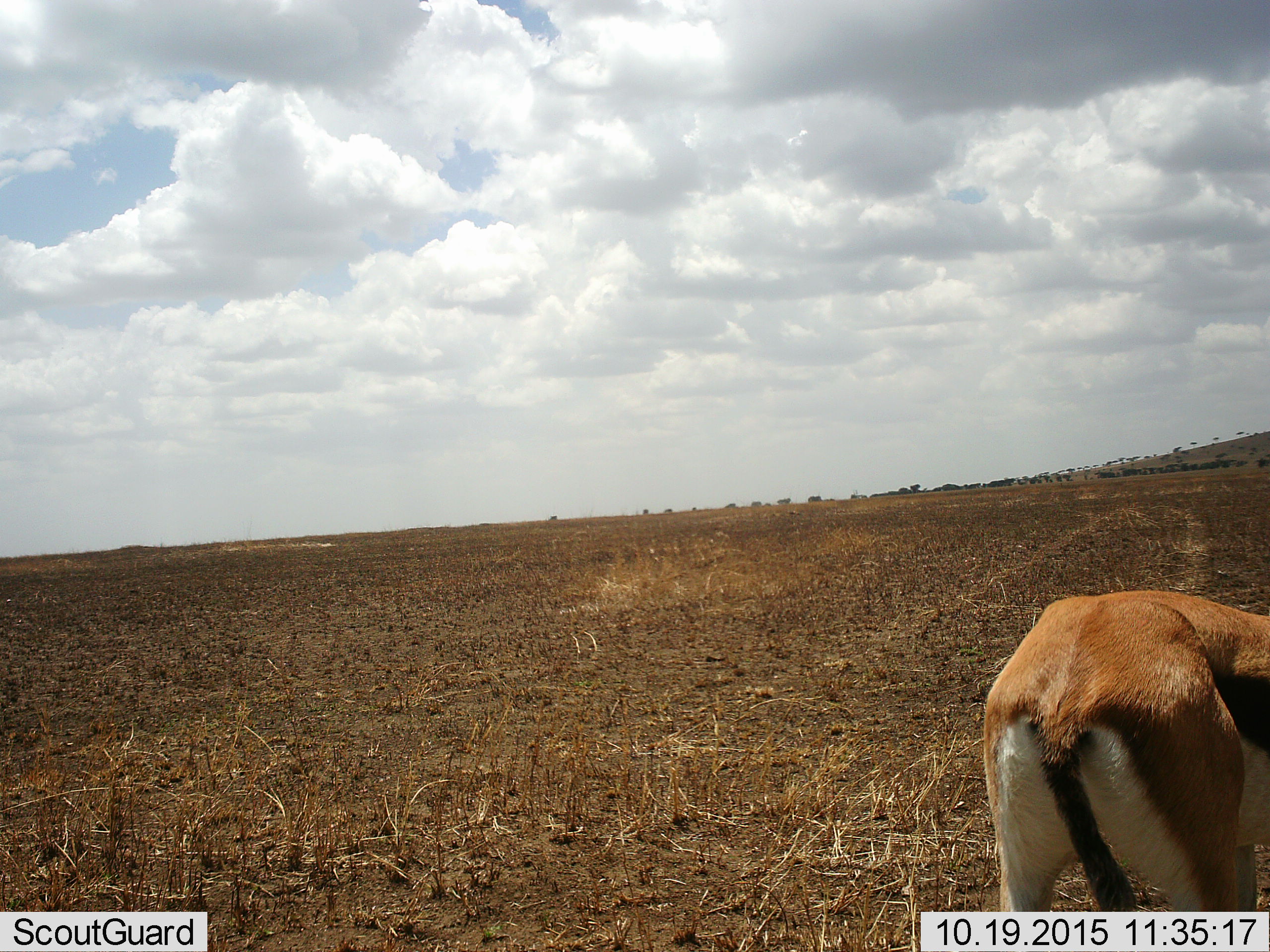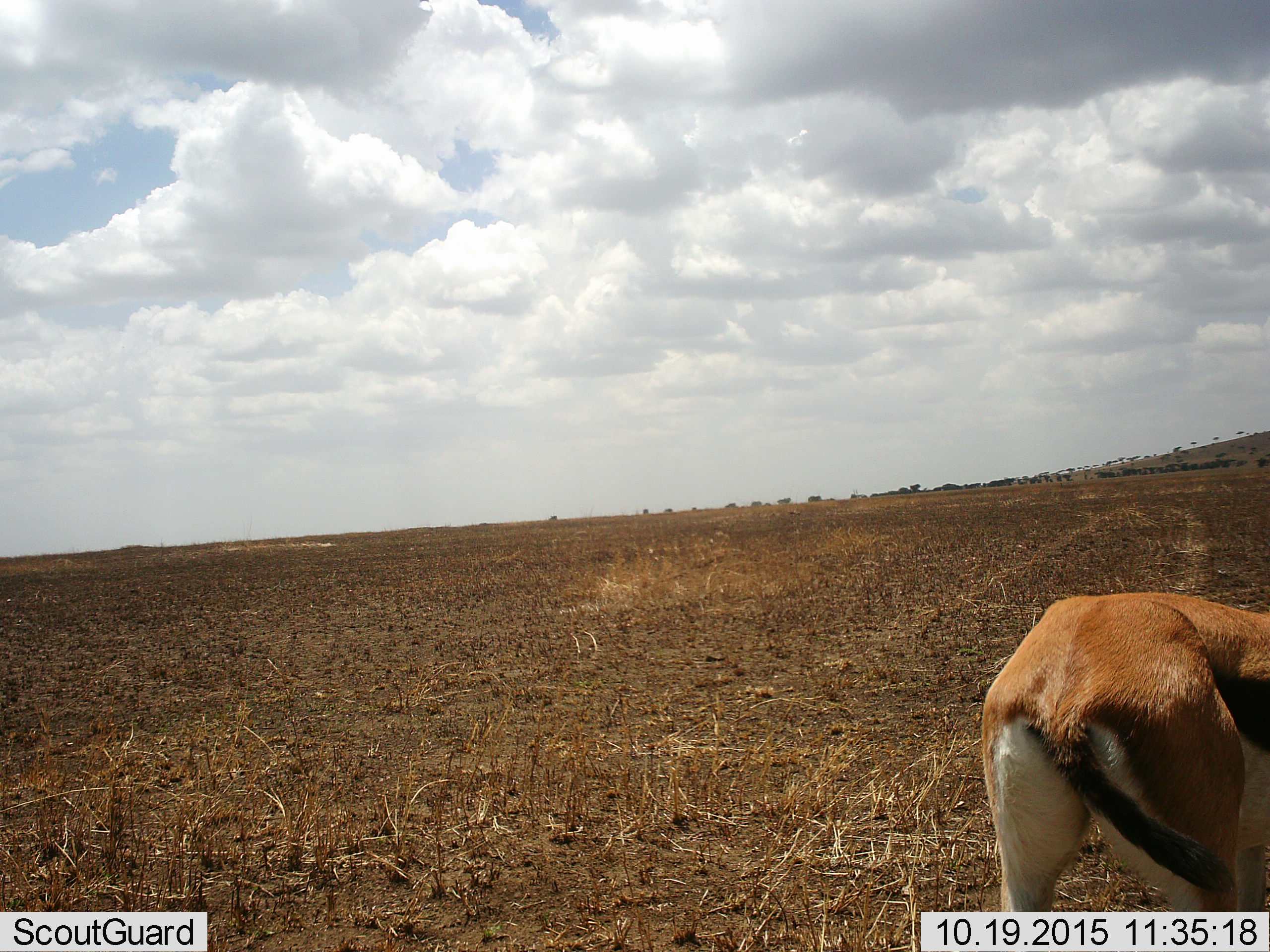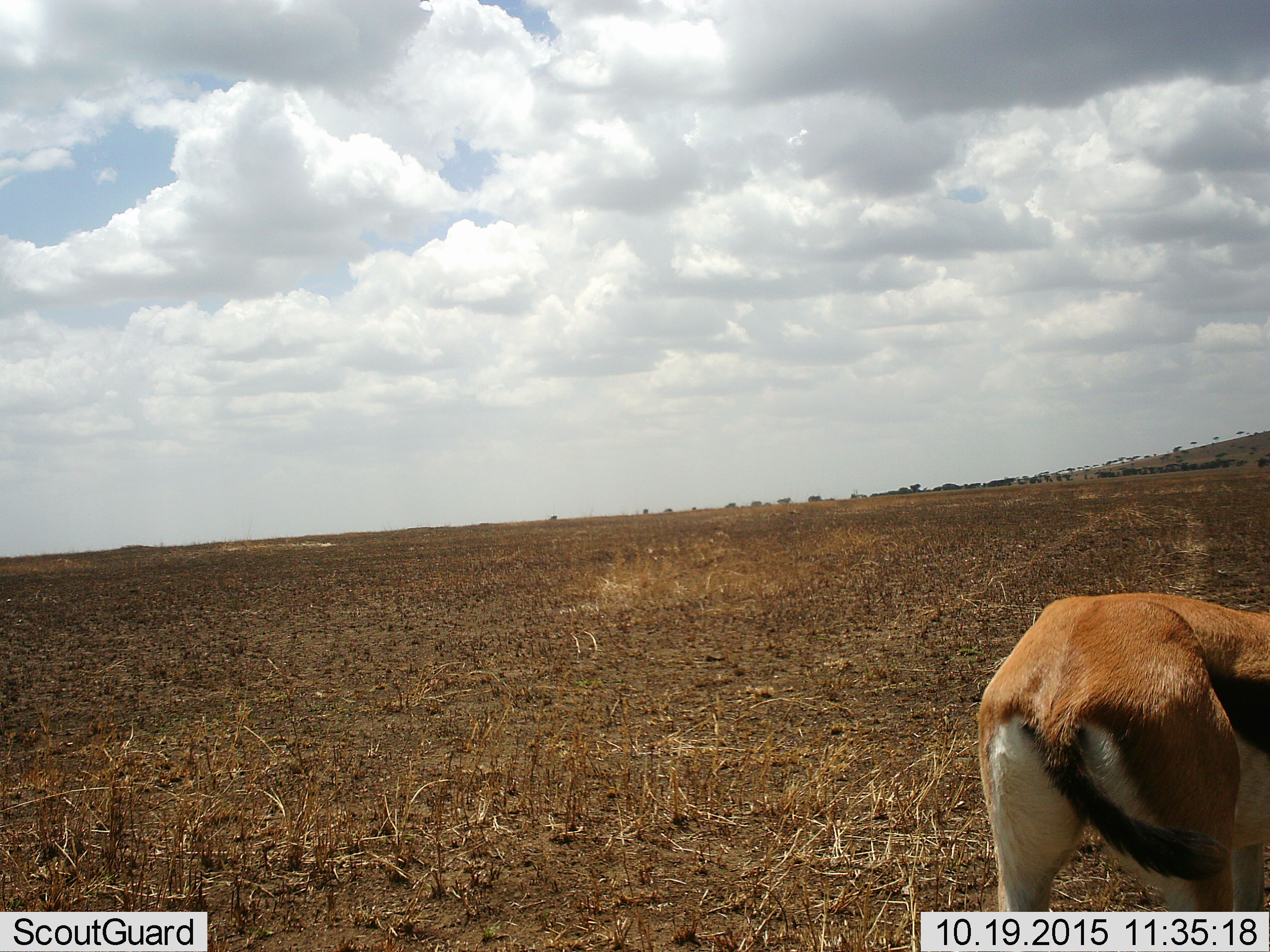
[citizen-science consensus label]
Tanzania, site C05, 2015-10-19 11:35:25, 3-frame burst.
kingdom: Animalia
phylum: Chordata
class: Mammalia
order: Artiodactyla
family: Bovidae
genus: Eudorcas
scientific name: Eudorcas thomsonii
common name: thomson's gazelle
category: gazellethomsons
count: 1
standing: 92%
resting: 0%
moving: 0%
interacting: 0%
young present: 0%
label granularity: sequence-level